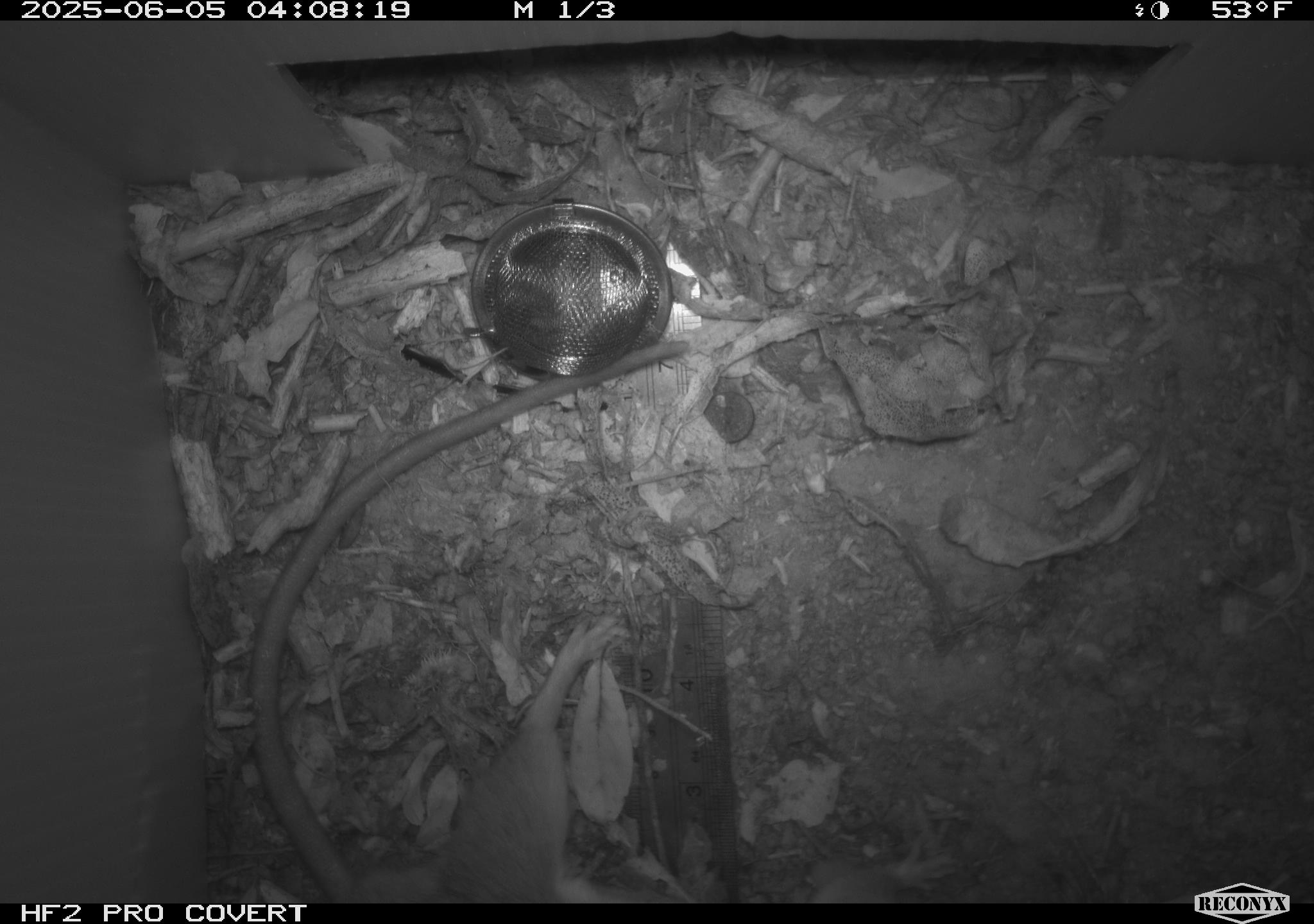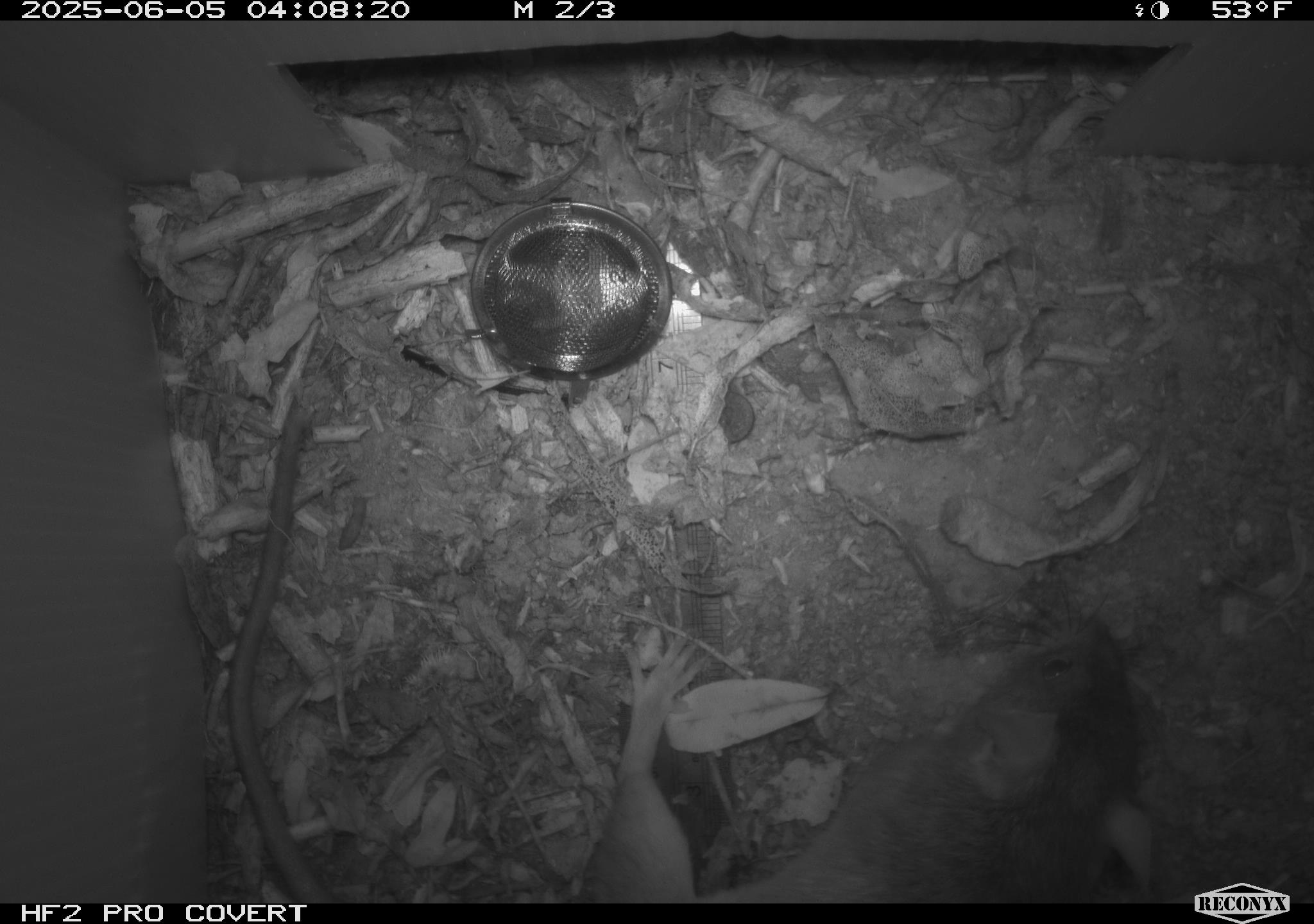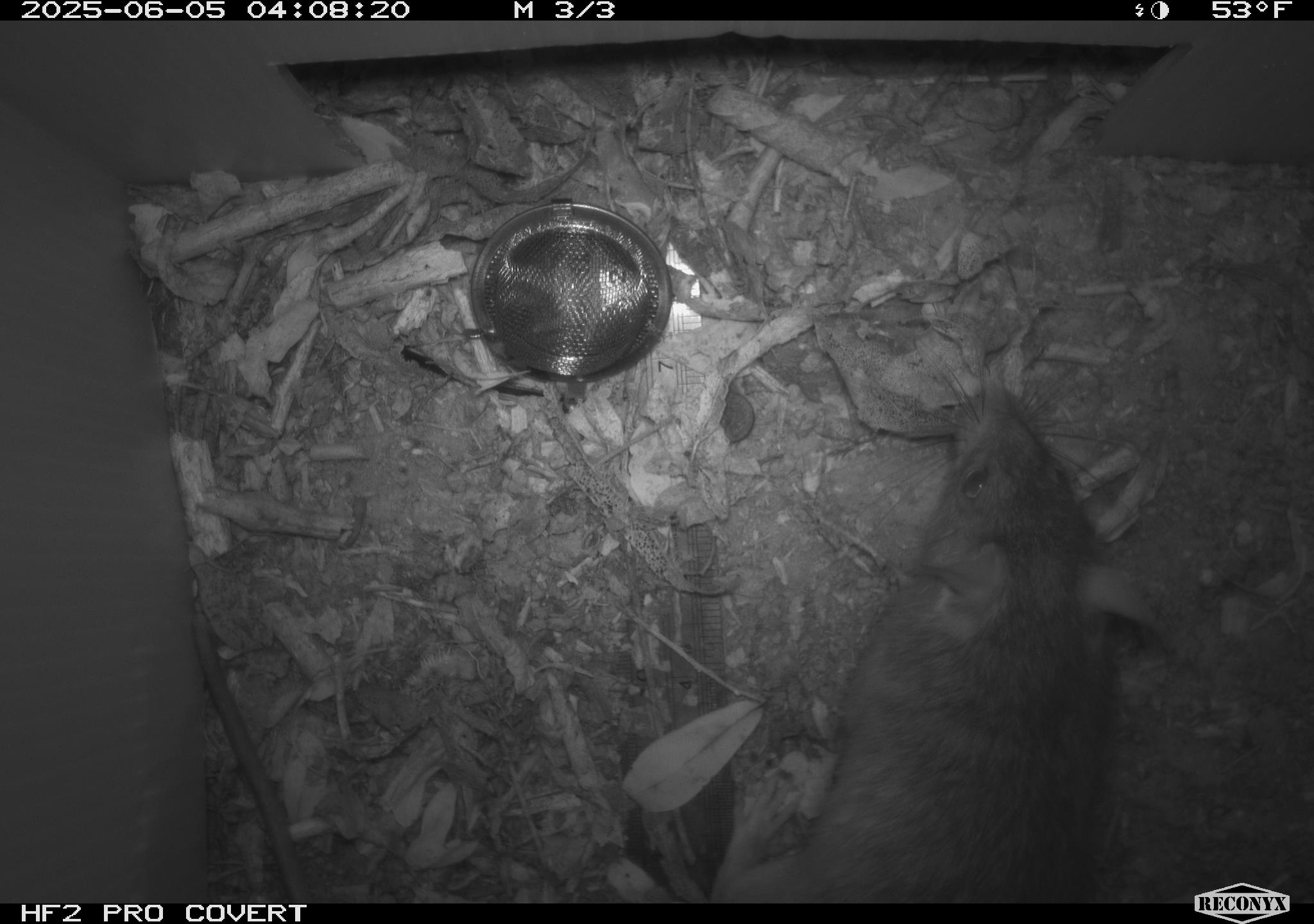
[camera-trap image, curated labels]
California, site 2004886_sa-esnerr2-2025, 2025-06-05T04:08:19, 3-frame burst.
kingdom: Animalia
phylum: Chordata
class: Mammalia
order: Rodentia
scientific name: Rodentia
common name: rodent